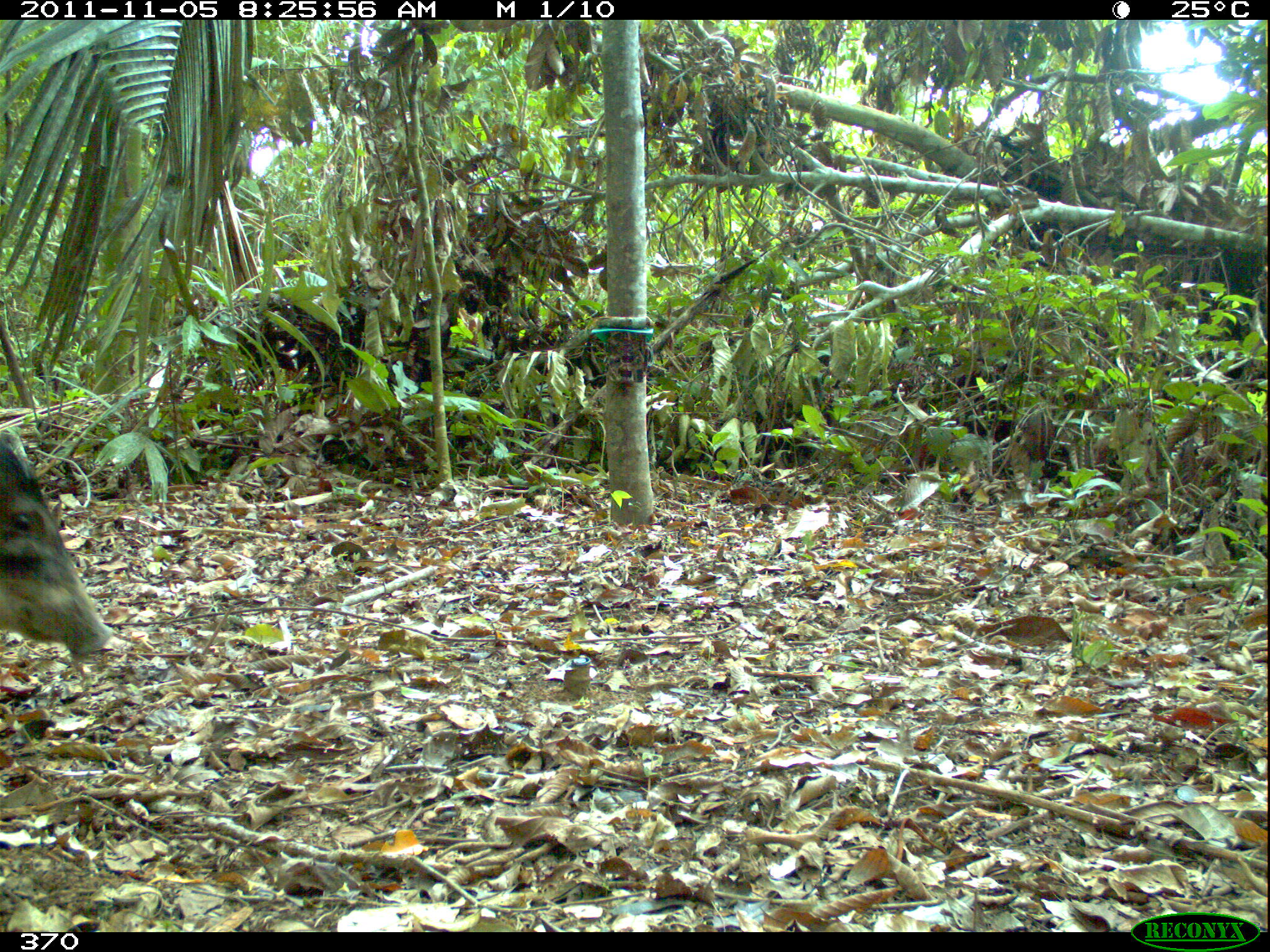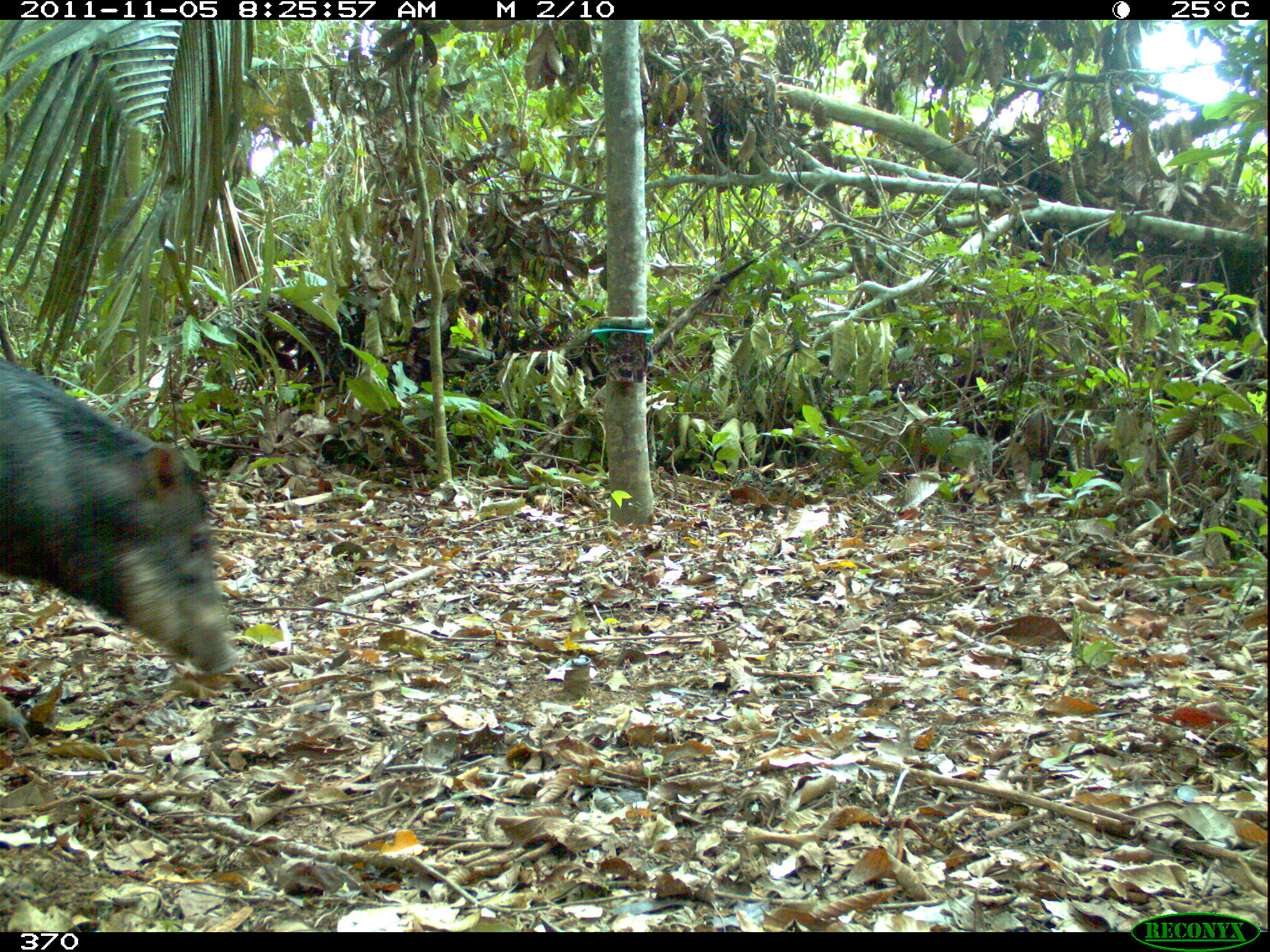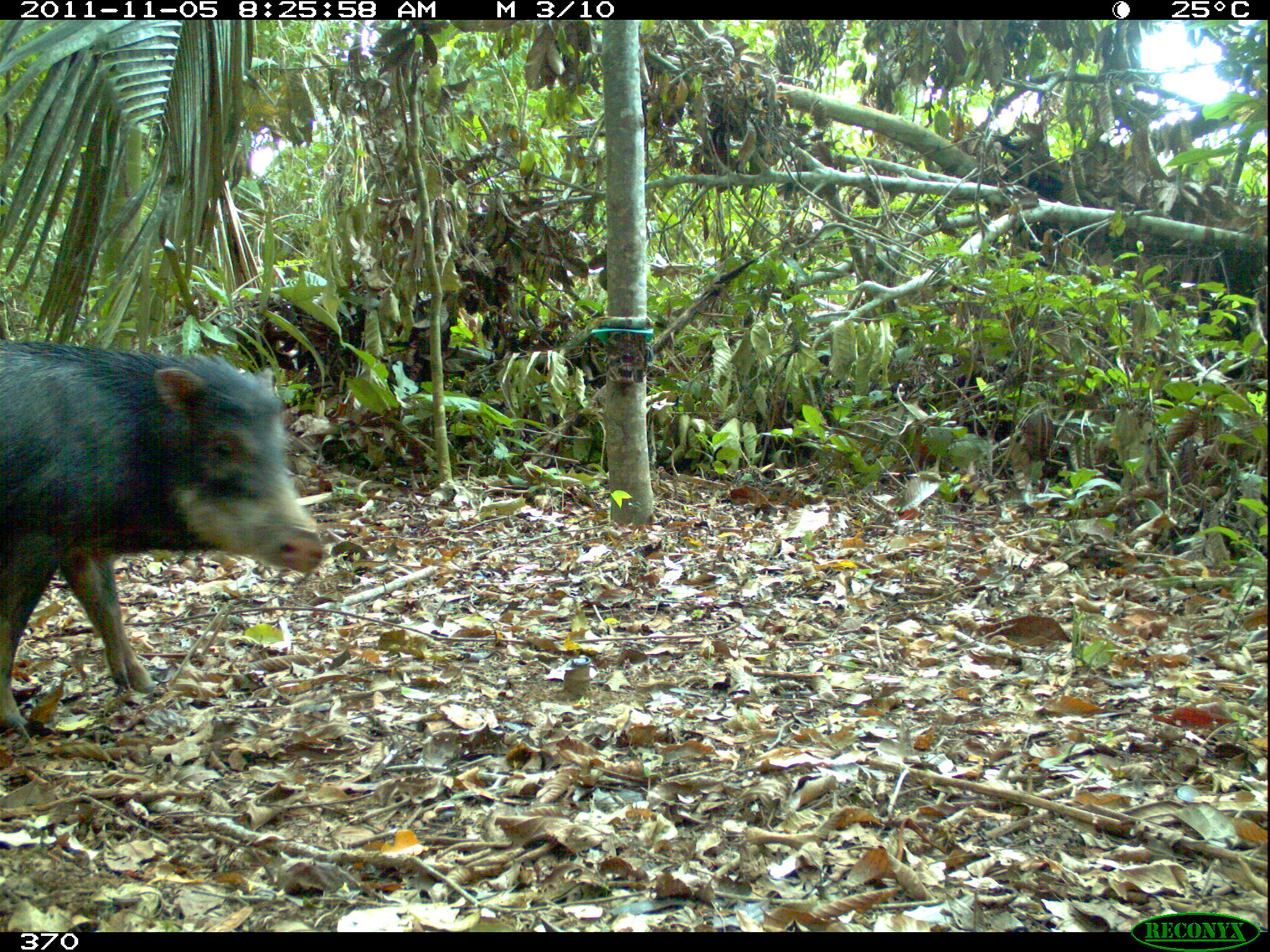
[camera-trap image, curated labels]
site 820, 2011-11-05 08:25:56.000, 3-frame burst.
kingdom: Animalia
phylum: Chordata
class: Mammalia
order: Artiodactyla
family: Tayassuidae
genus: Tayassu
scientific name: Tayassu pecari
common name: white-lipped peccary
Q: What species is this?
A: Tayassu pecari (white-lipped peccary).